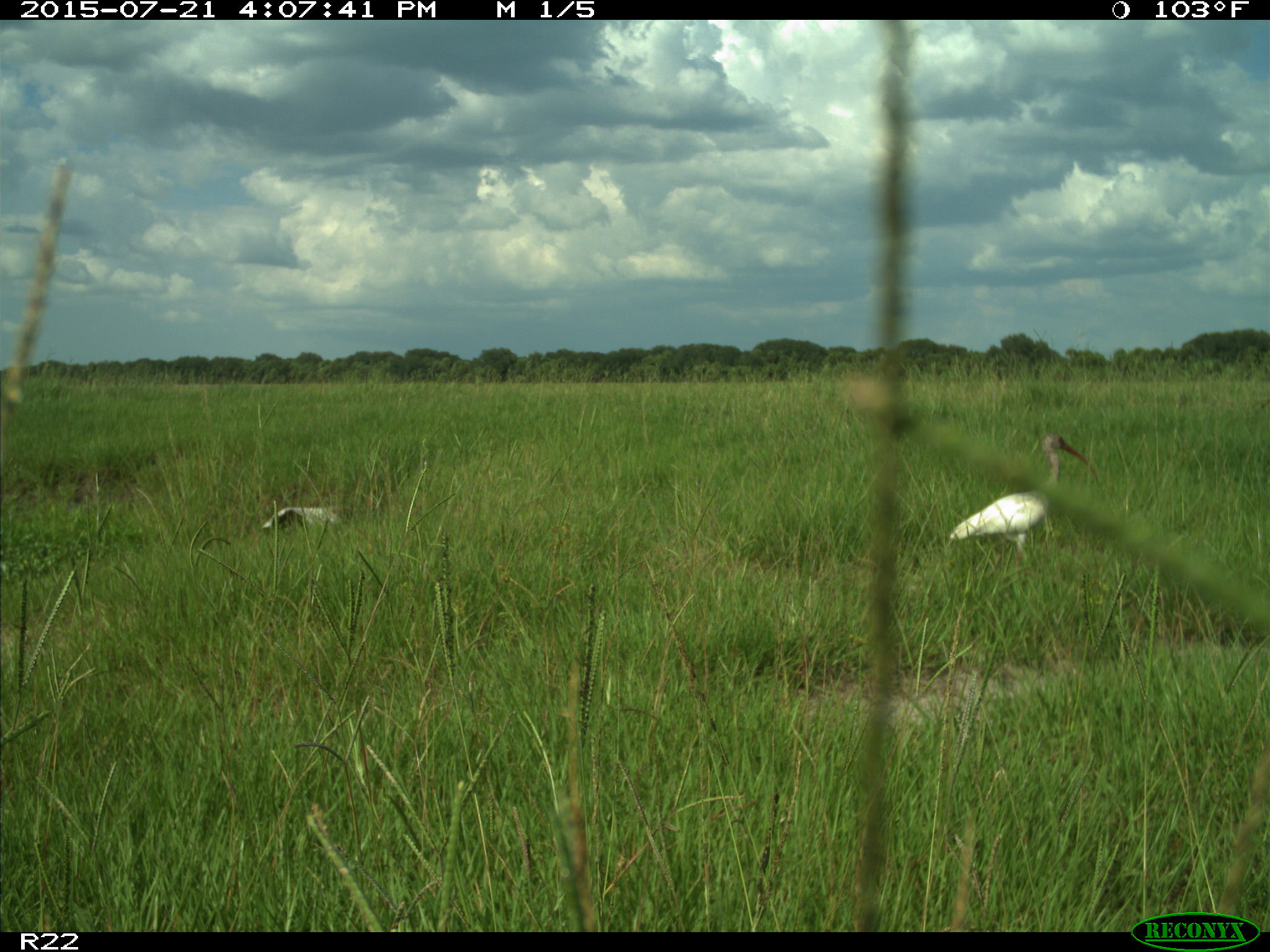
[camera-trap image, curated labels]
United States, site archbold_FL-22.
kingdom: Animalia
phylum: Chordata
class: Mammalia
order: Artiodactyla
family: Bovidae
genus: Bos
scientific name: Bos taurus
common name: domestic cow